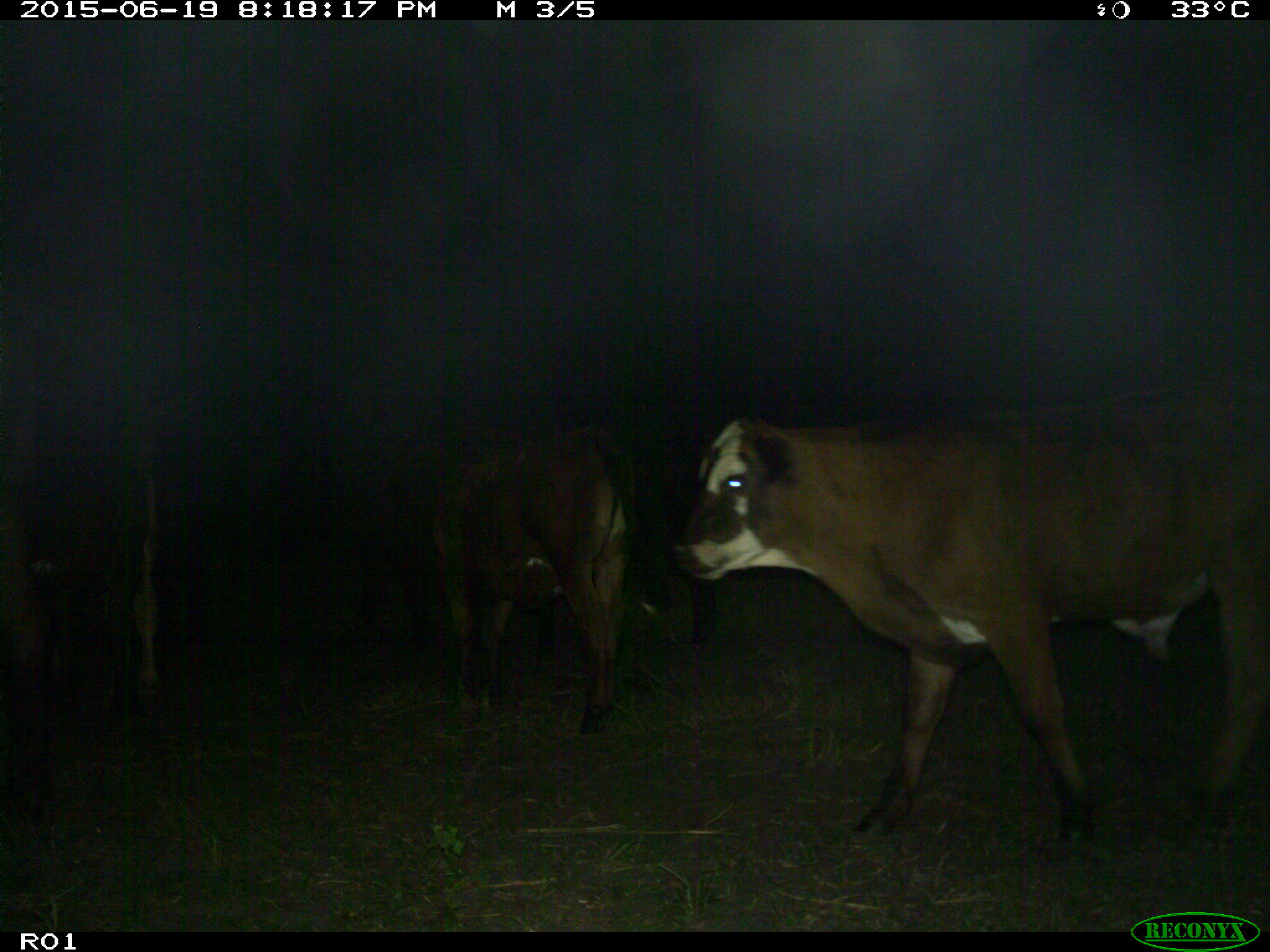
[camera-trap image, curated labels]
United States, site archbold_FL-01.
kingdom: Animalia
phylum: Chordata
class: Mammalia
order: Artiodactyla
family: Bovidae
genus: Bos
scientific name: Bos taurus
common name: domestic cow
Bos taurus (domestic cow).